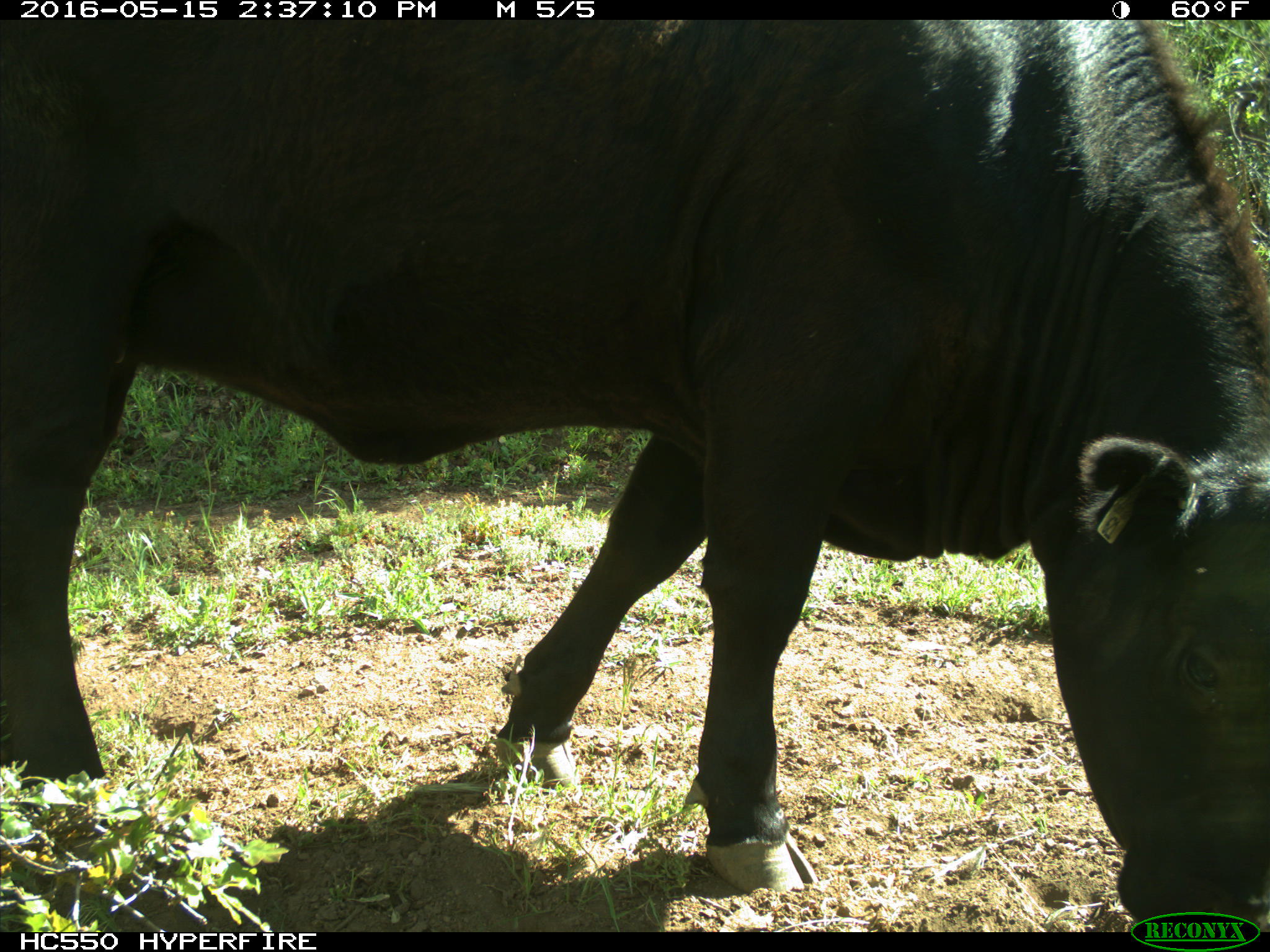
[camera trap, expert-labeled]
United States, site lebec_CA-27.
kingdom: Animalia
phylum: Chordata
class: Mammalia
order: Artiodactyla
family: Bovidae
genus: Bos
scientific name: Bos taurus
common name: domestic cow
Bos taurus (domestic cow).